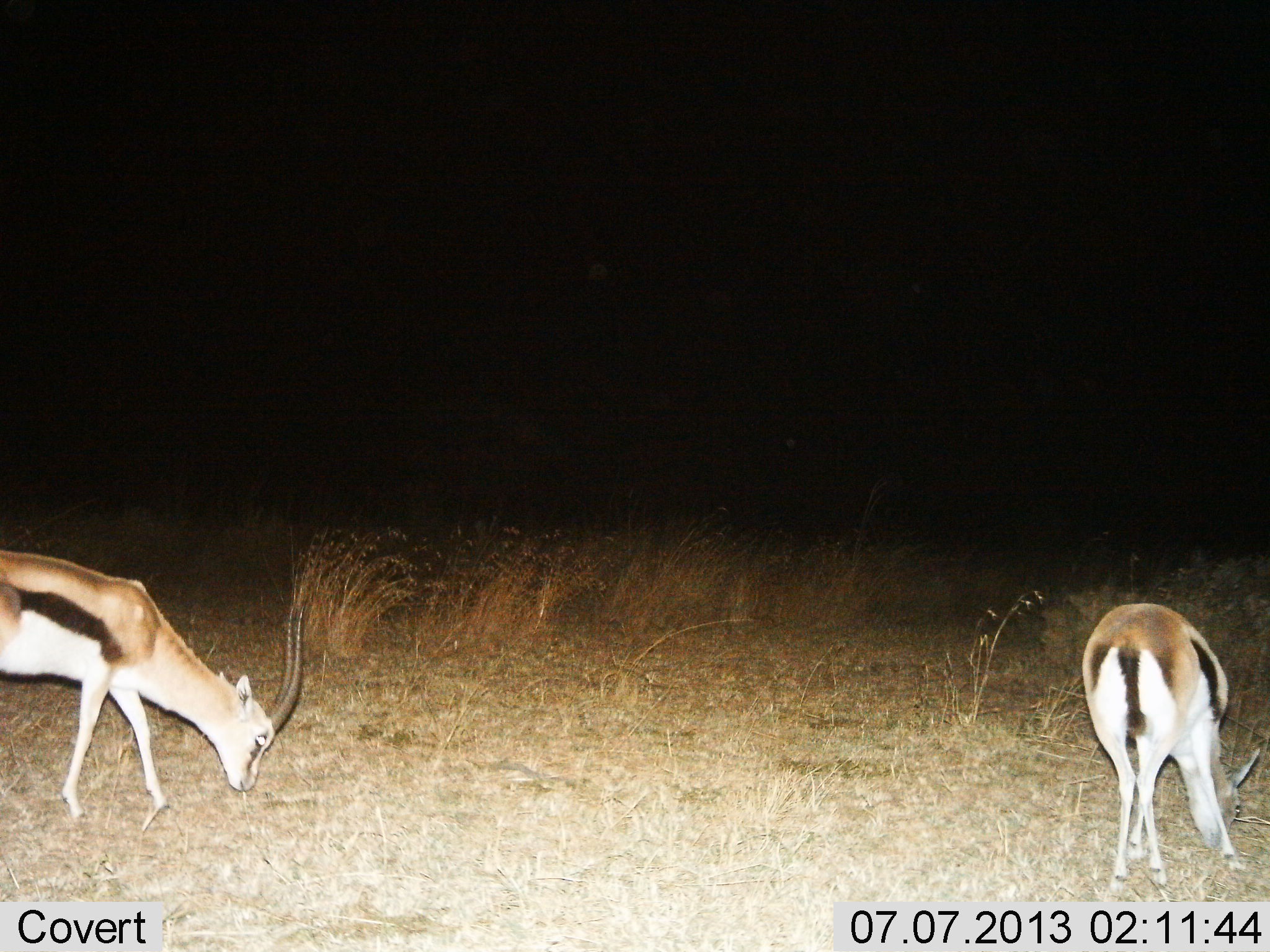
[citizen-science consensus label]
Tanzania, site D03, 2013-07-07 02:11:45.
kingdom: Animalia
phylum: Chordata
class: Mammalia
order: Artiodactyla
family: Bovidae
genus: Eudorcas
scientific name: Eudorcas thomsonii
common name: thomson's gazelle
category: gazellethomsons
Gazellethomsons (thomson's gazelle) (Eudorcas thomsonii), count 2. Behavior (volunteer vote fractions): standing 30%, resting 0%, moving 0%, interacting 0%. Young present (vote fraction): 0%. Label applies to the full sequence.